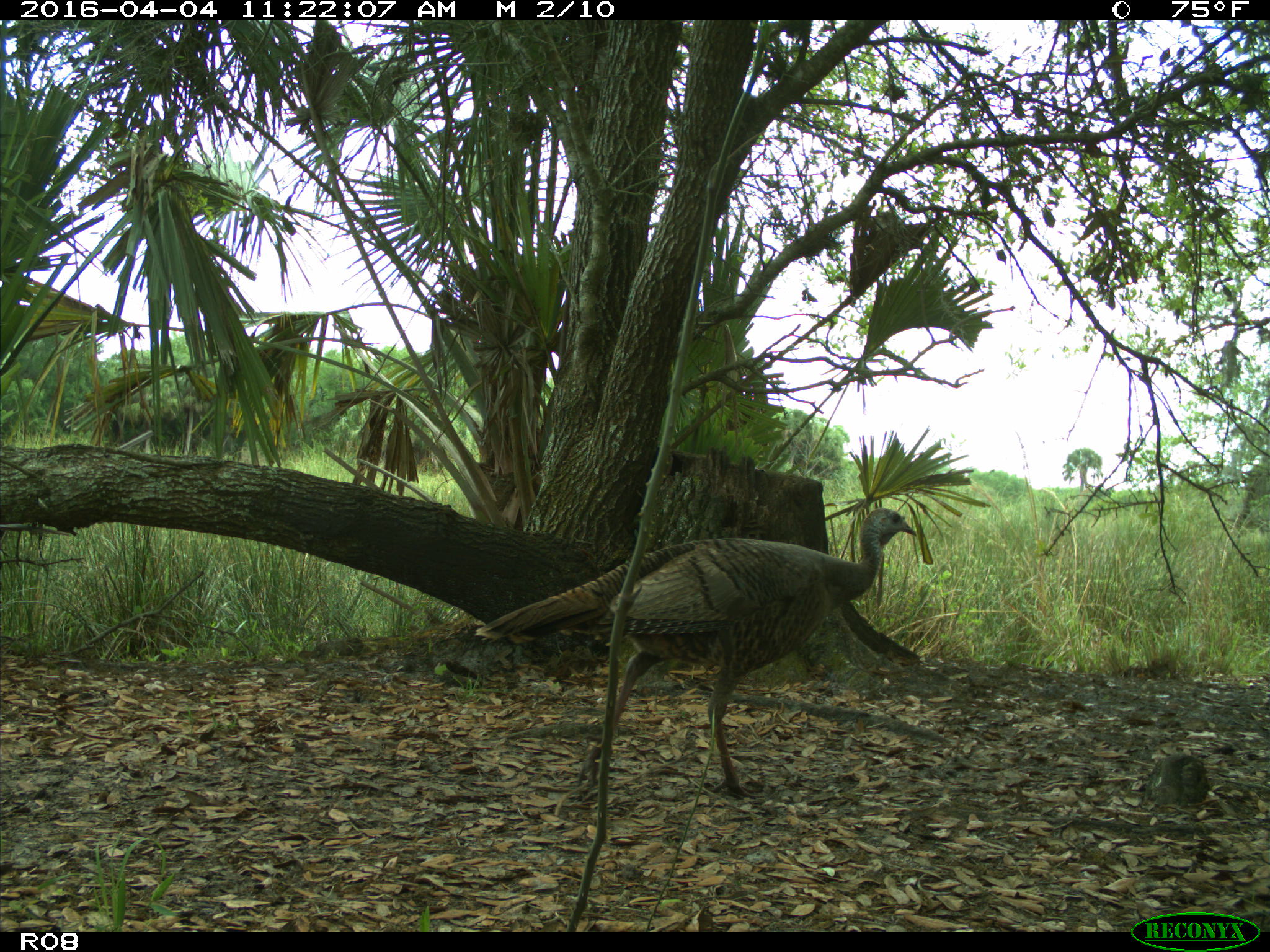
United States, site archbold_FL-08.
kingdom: Animalia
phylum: Chordata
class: Aves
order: Galliformes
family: Phasianidae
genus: Meleagris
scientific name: Meleagris gallopavo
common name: wild turkey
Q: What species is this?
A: Meleagris gallopavo (wild turkey).